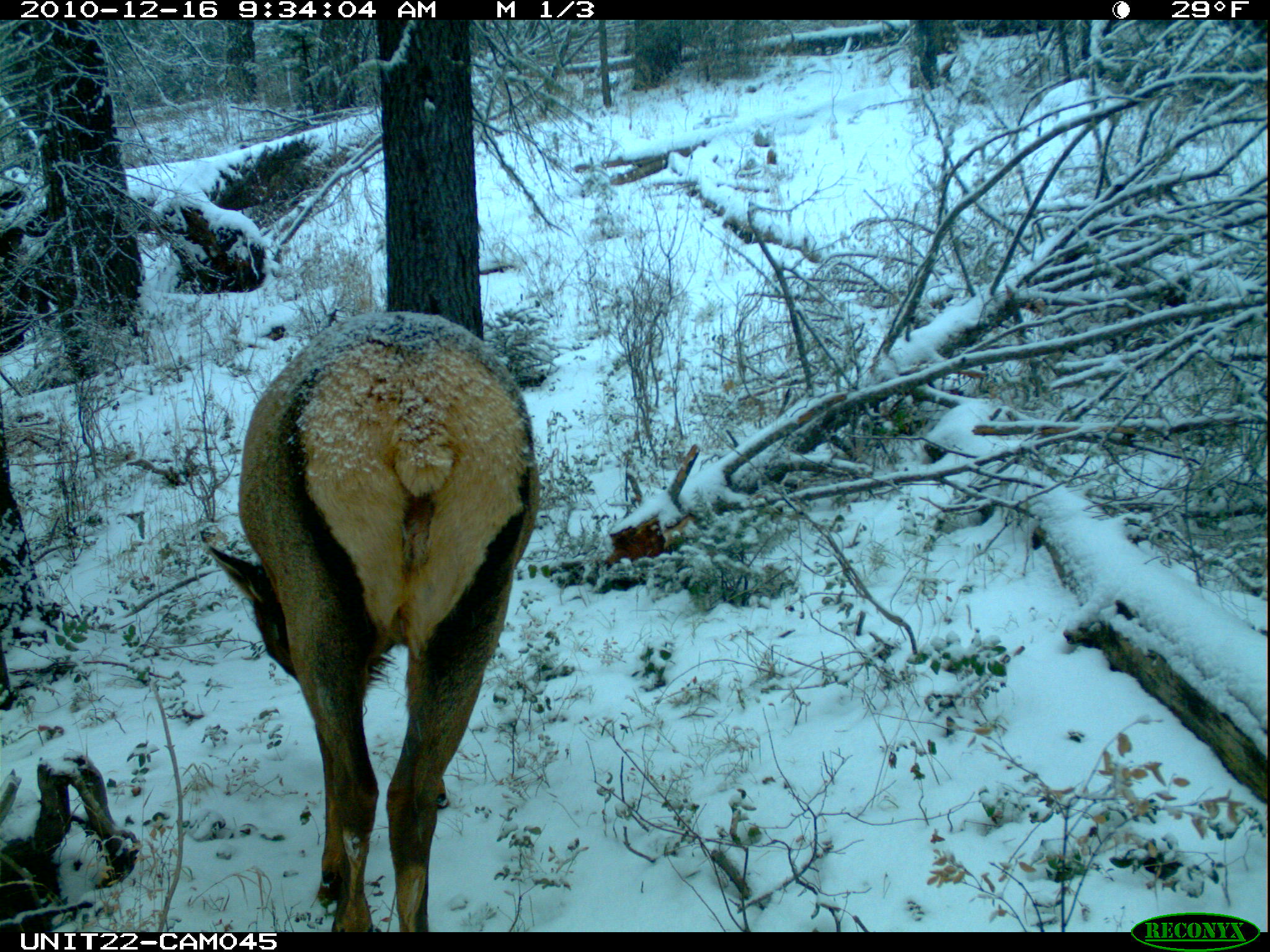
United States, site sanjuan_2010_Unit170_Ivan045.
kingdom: Animalia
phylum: Chordata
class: Mammalia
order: Artiodactyla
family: Cervidae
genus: Cervus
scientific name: Cervus elaphus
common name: red deer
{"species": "Cervus elaphus (red deer)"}